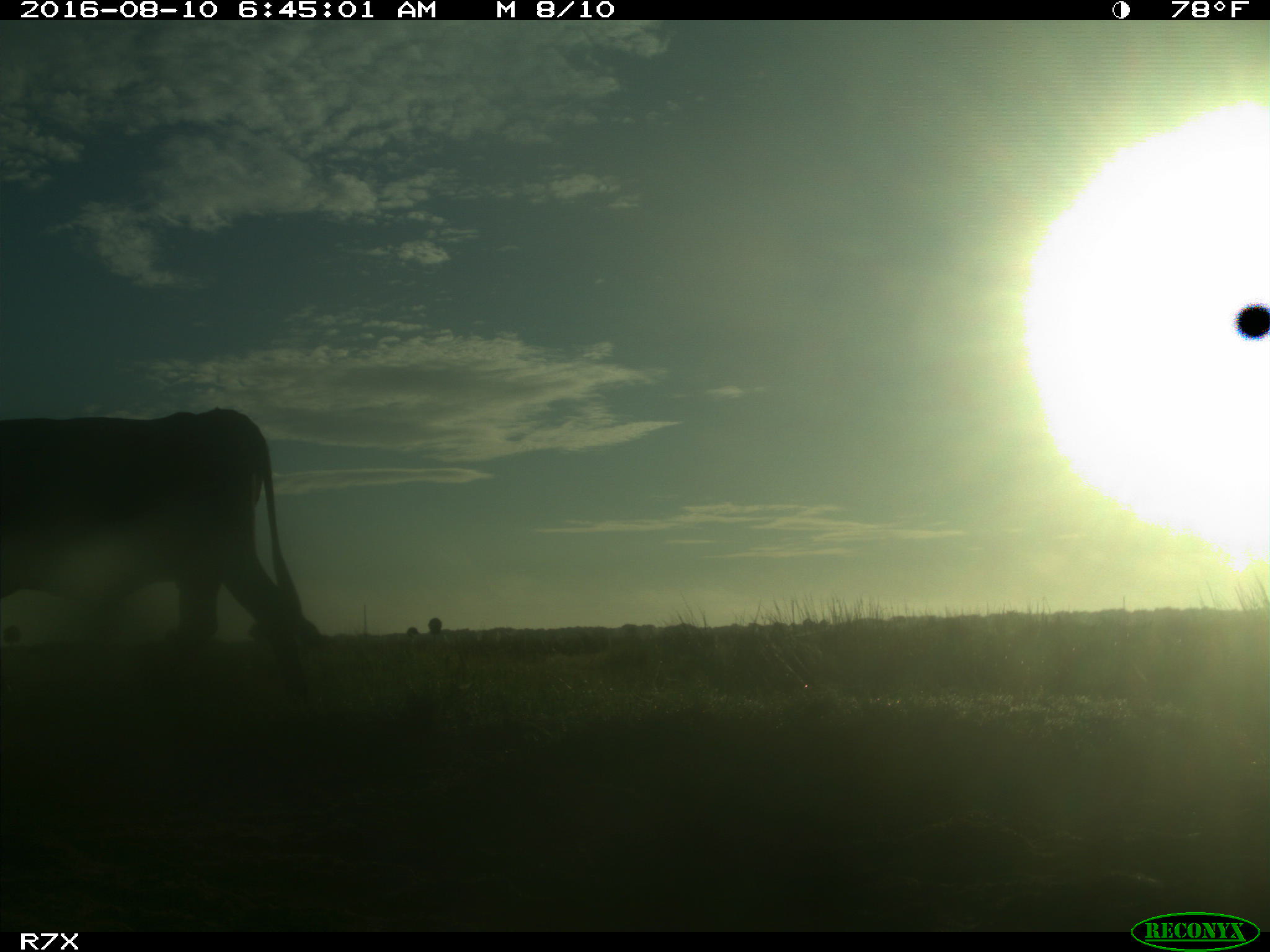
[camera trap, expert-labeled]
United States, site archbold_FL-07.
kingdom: Animalia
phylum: Chordata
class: Mammalia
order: Artiodactyla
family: Bovidae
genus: Bos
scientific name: Bos taurus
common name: domestic cow